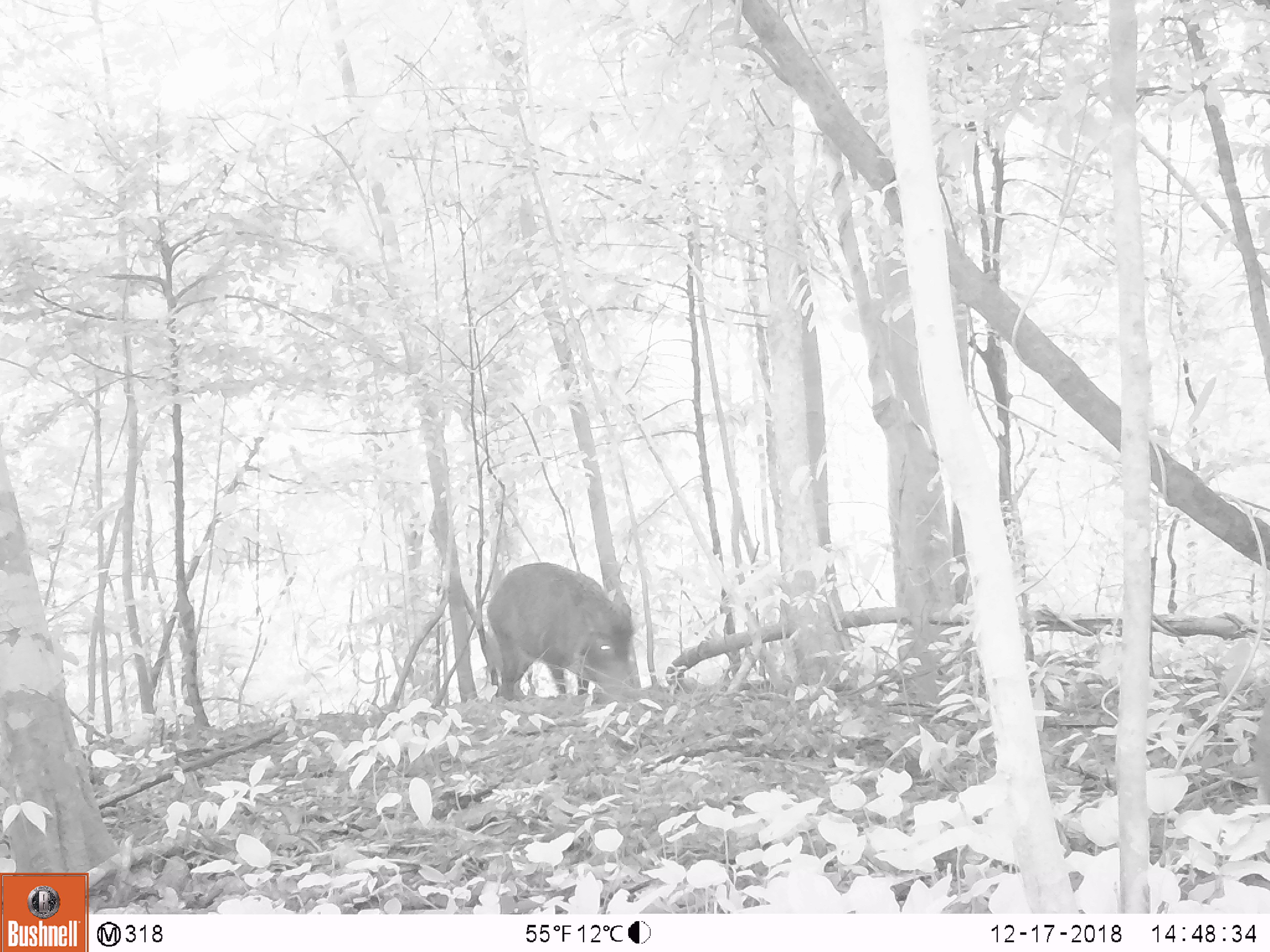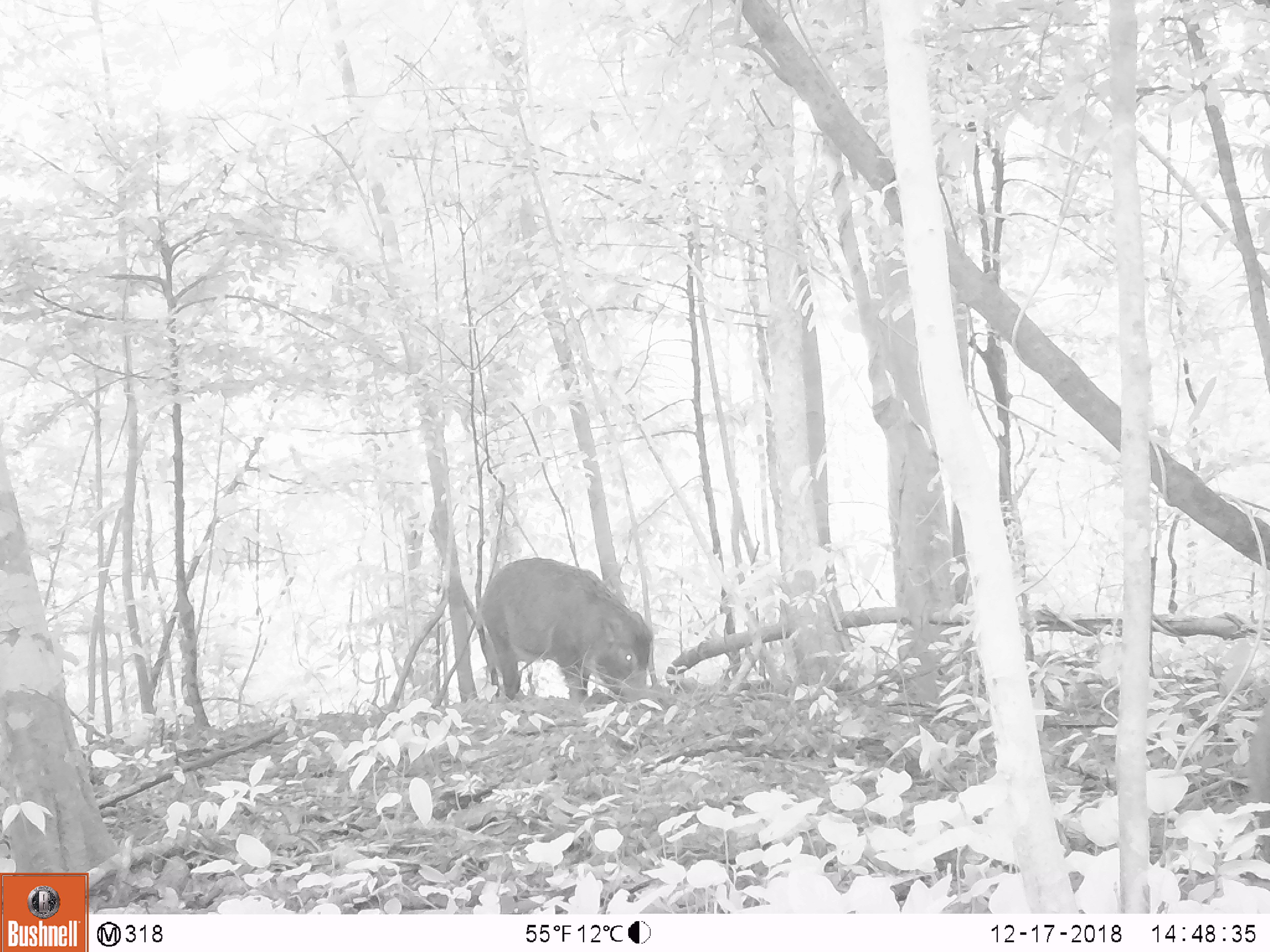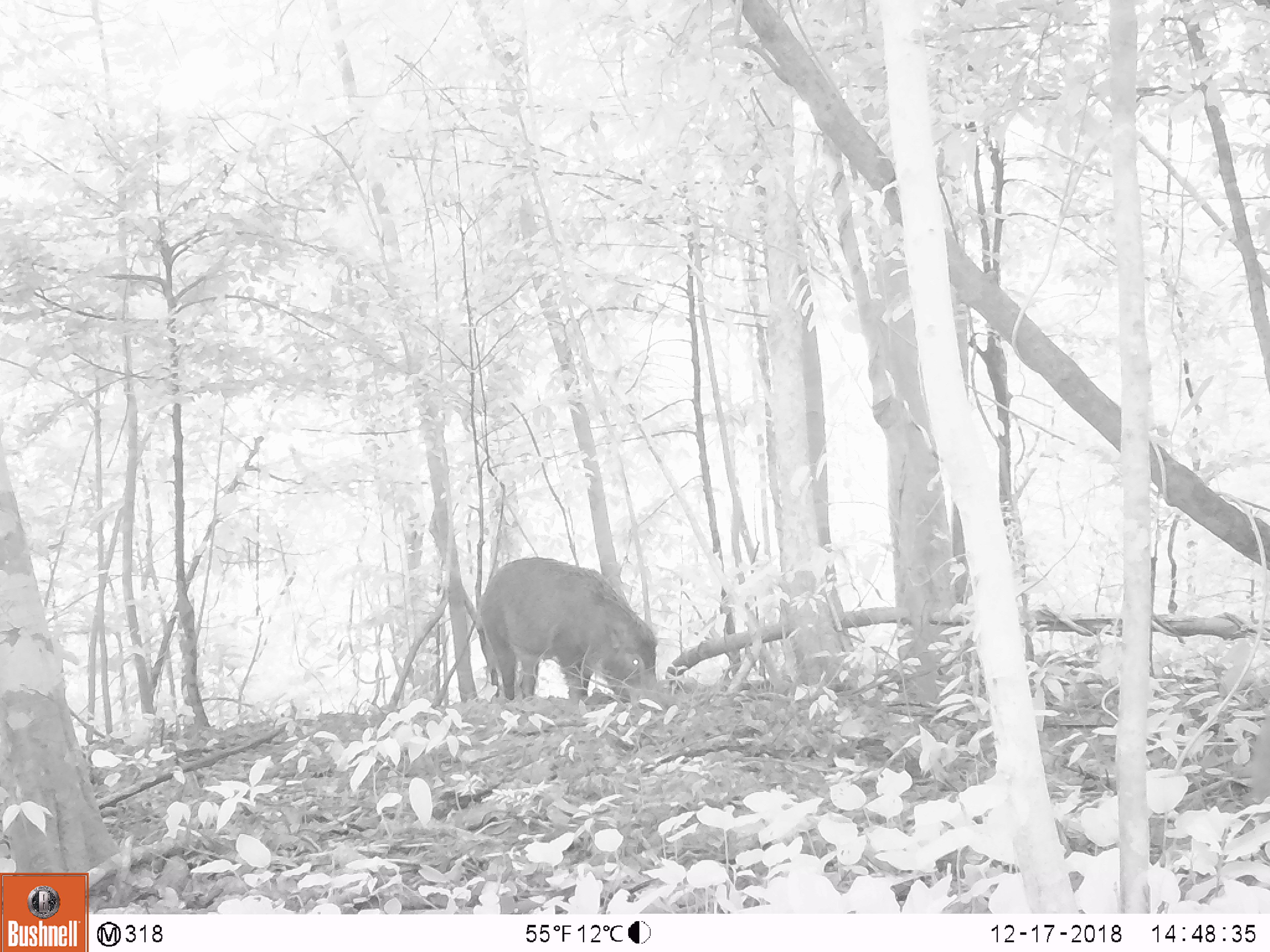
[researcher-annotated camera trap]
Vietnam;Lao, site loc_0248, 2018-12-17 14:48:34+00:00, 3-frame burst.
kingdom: Animalia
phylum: Chordata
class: Mammalia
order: Artiodactyla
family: Suidae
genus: Sus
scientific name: Sus scrofa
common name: eurasian wild pig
Eurasian wild pig (Sus scrofa). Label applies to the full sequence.